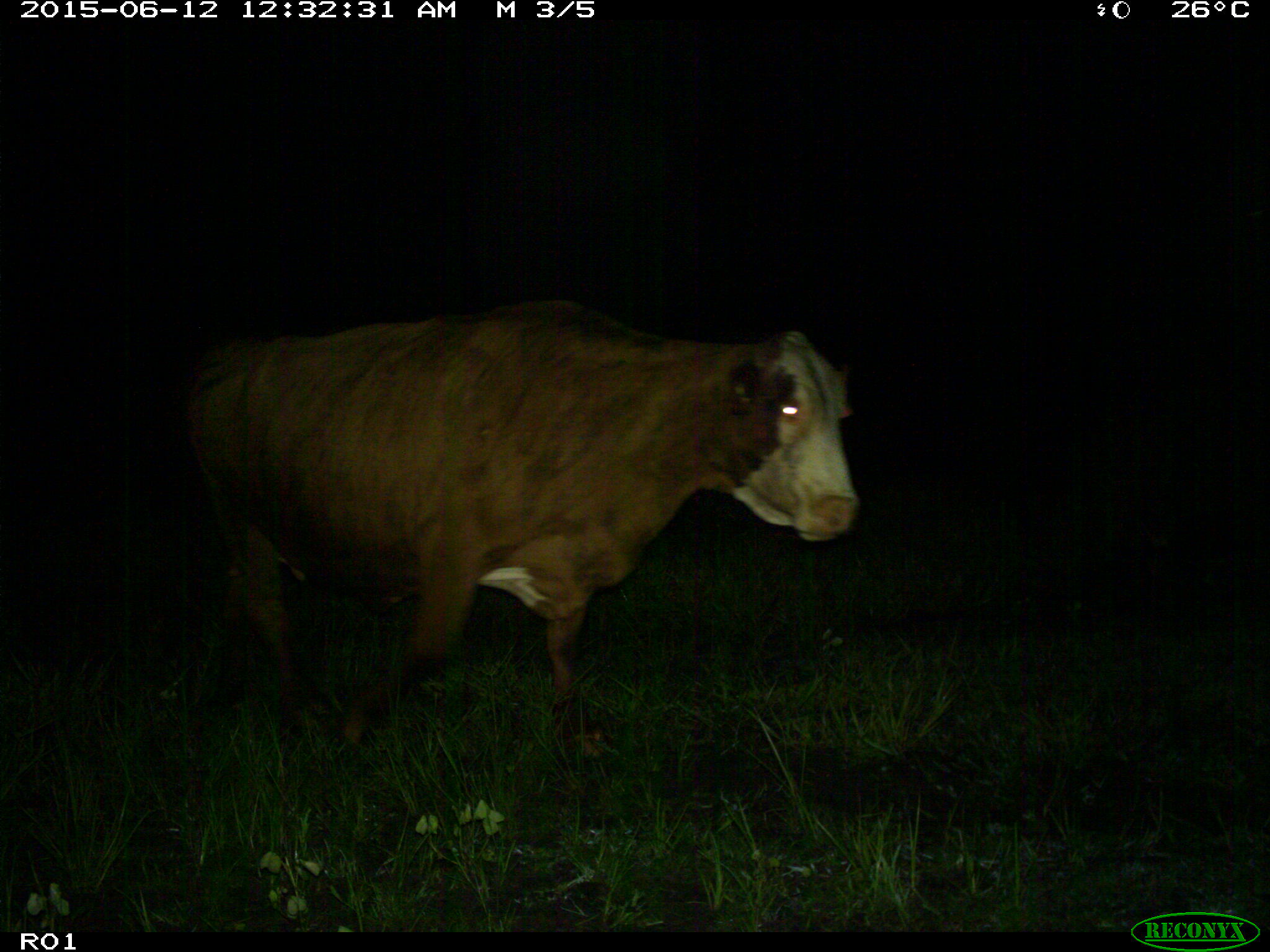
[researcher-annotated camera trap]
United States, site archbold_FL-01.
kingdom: Animalia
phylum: Chordata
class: Mammalia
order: Artiodactyla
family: Bovidae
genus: Bos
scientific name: Bos taurus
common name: domestic cow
Bos taurus (domestic cow).